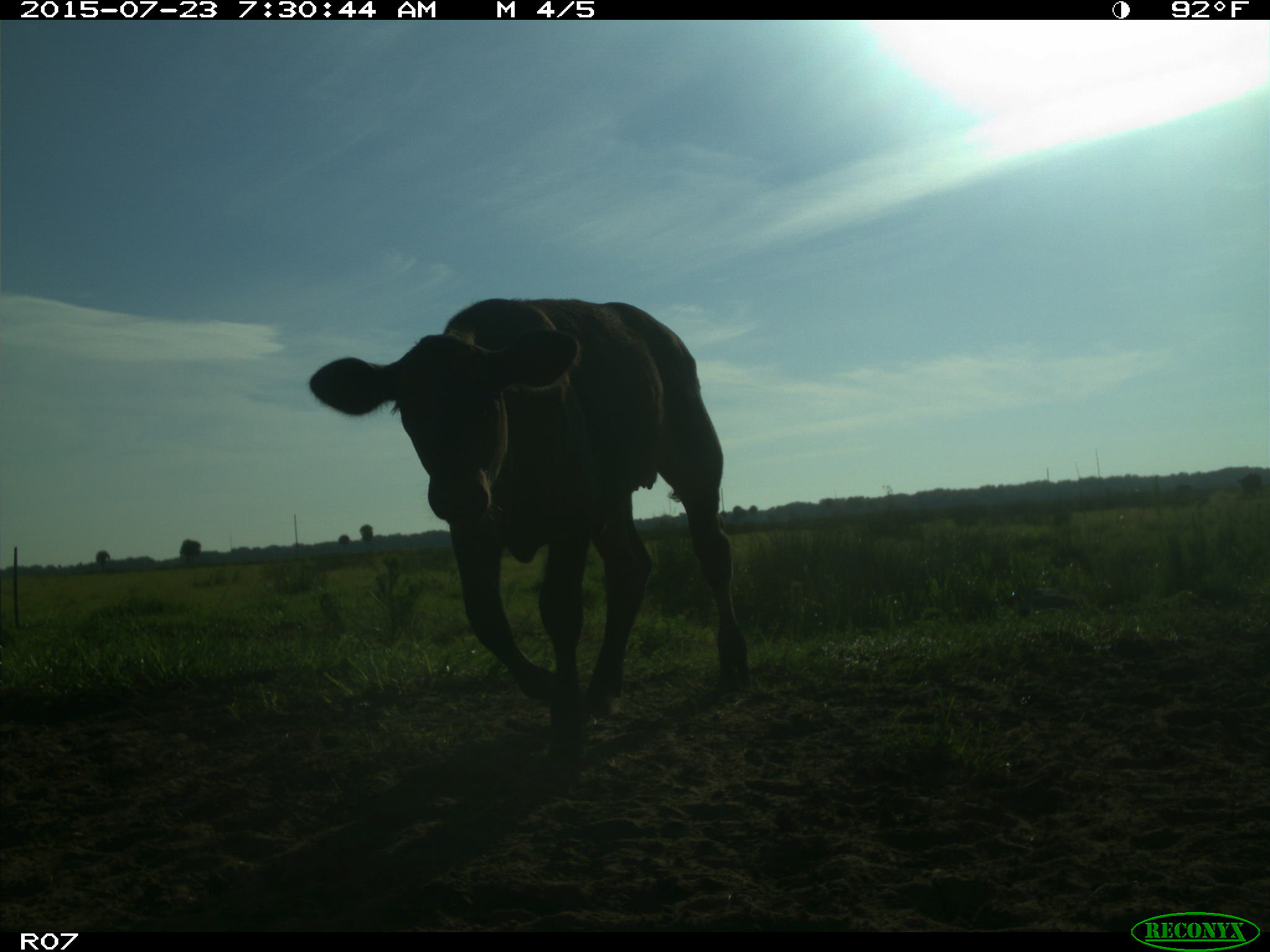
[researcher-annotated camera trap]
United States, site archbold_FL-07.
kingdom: Animalia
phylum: Chordata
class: Mammalia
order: Artiodactyla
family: Bovidae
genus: Bos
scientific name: Bos taurus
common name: domestic cow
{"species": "Bos taurus (domestic cow)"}